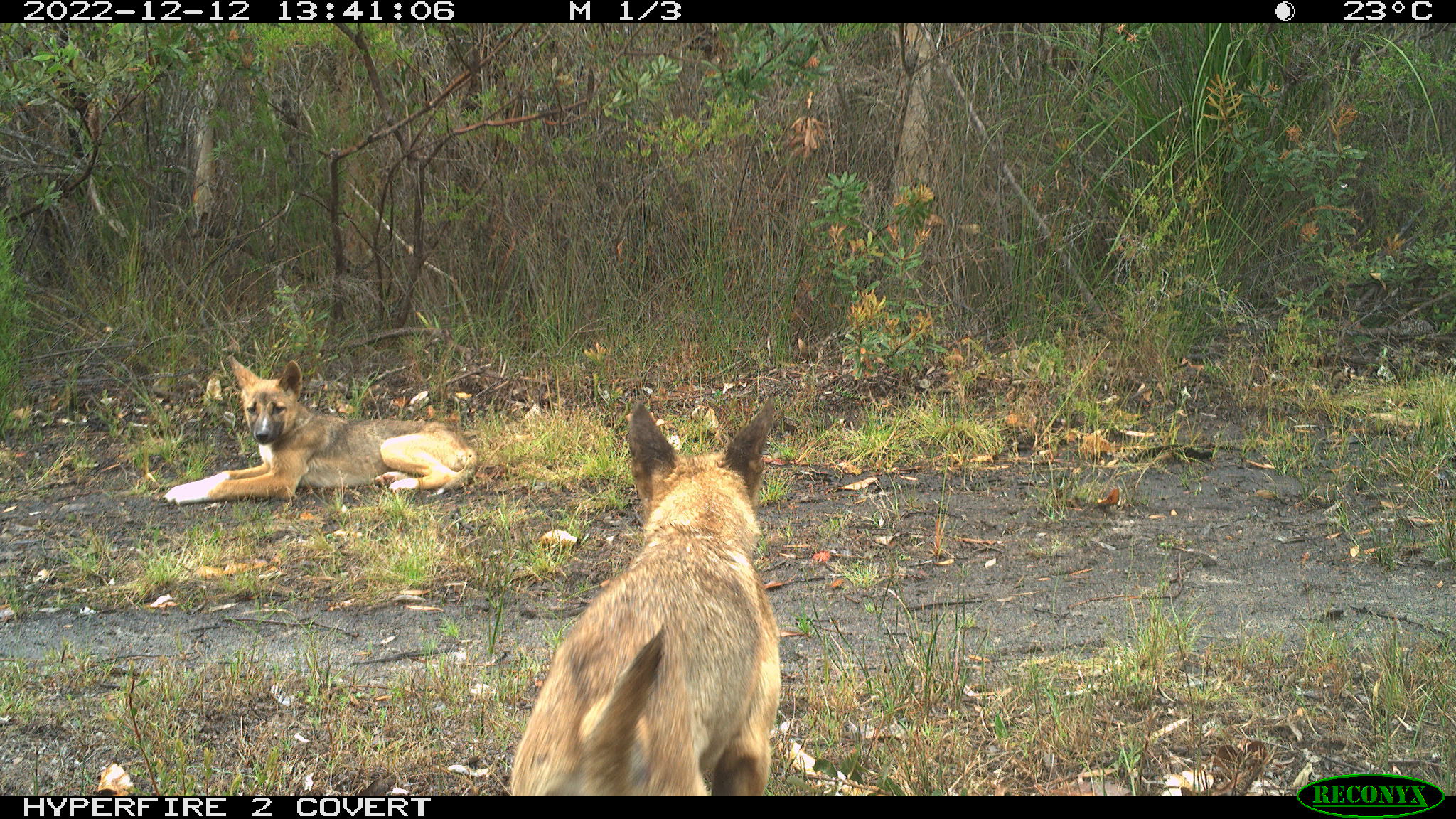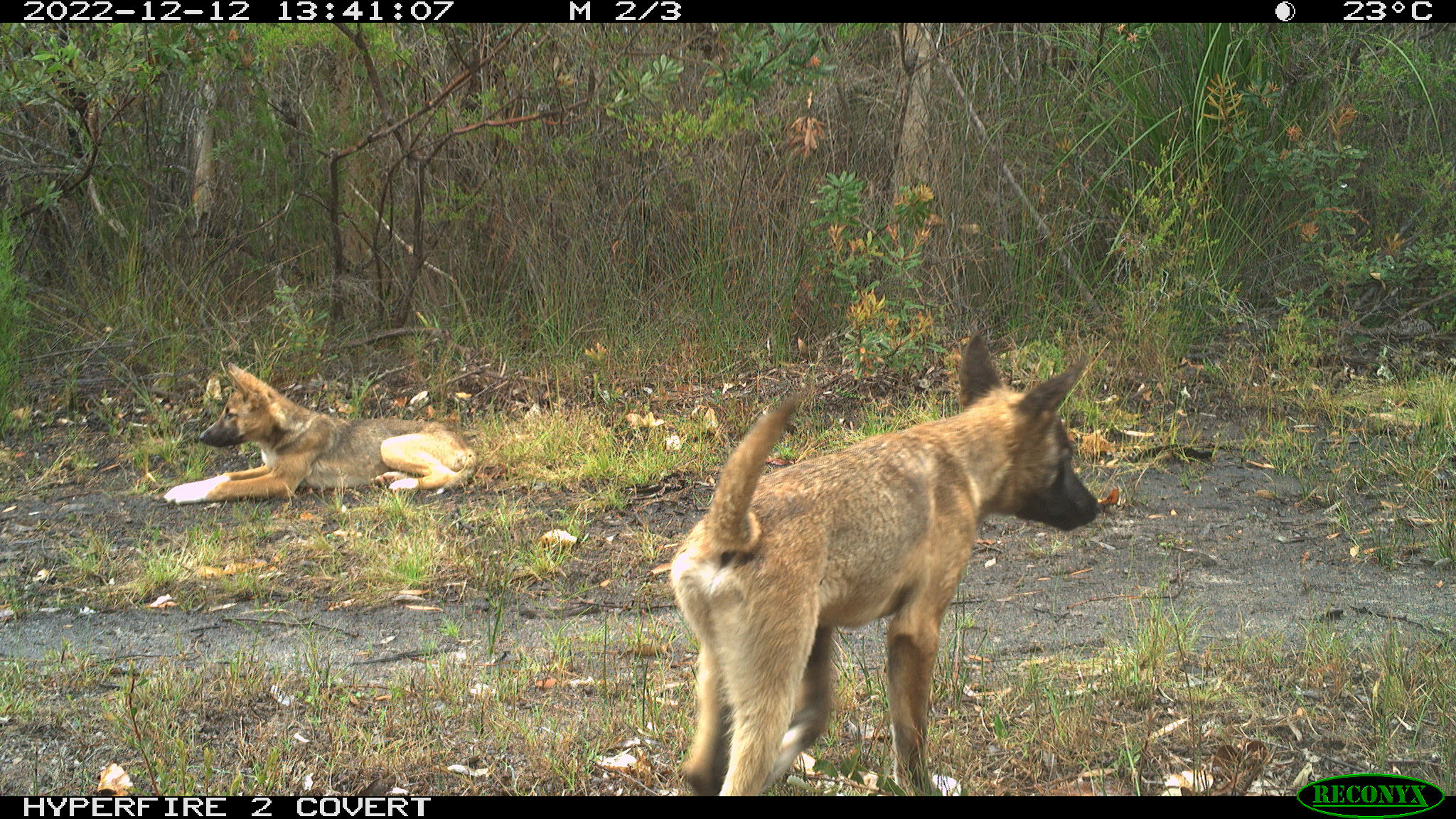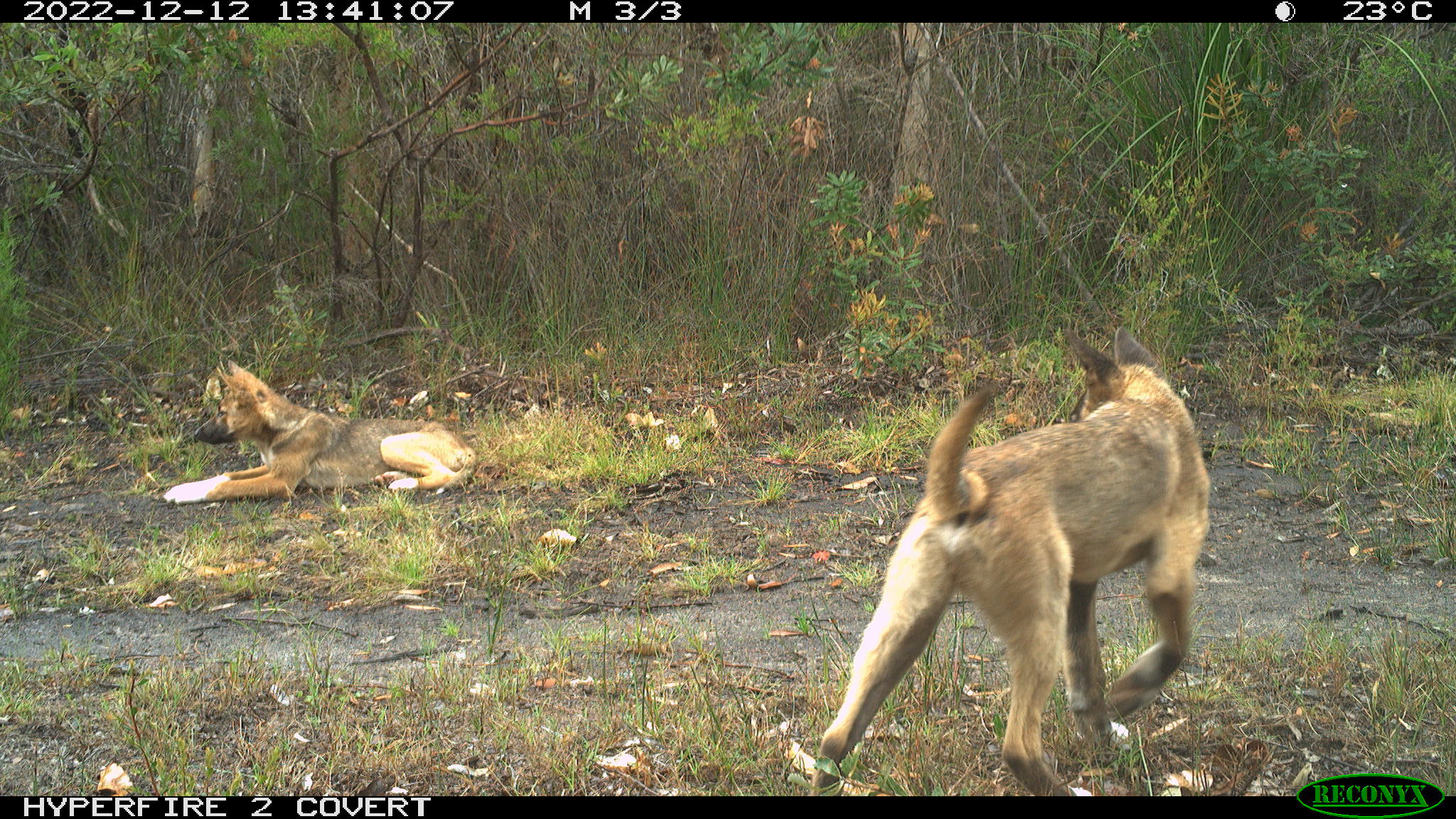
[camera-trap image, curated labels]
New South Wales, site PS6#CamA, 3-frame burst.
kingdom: Animalia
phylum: Chordata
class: Mammalia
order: Carnivora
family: Canidae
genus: Canis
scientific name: Canis familiaris dingo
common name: dingo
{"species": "dingo (Canis familiaris dingo)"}